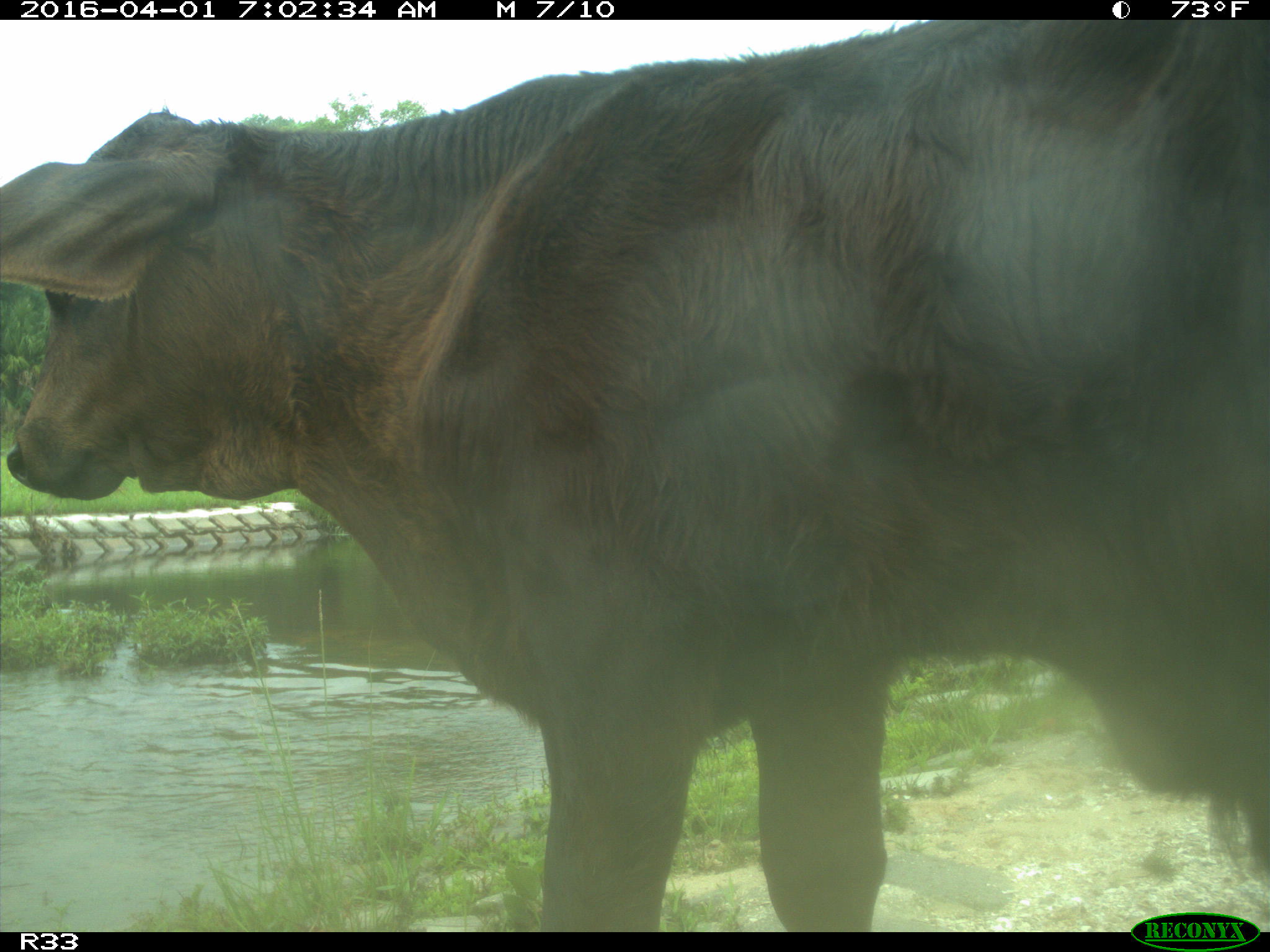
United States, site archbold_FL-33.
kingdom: Animalia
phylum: Chordata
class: Mammalia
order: Artiodactyla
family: Bovidae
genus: Bos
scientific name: Bos taurus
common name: domestic cow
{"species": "Bos taurus (domestic cow)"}